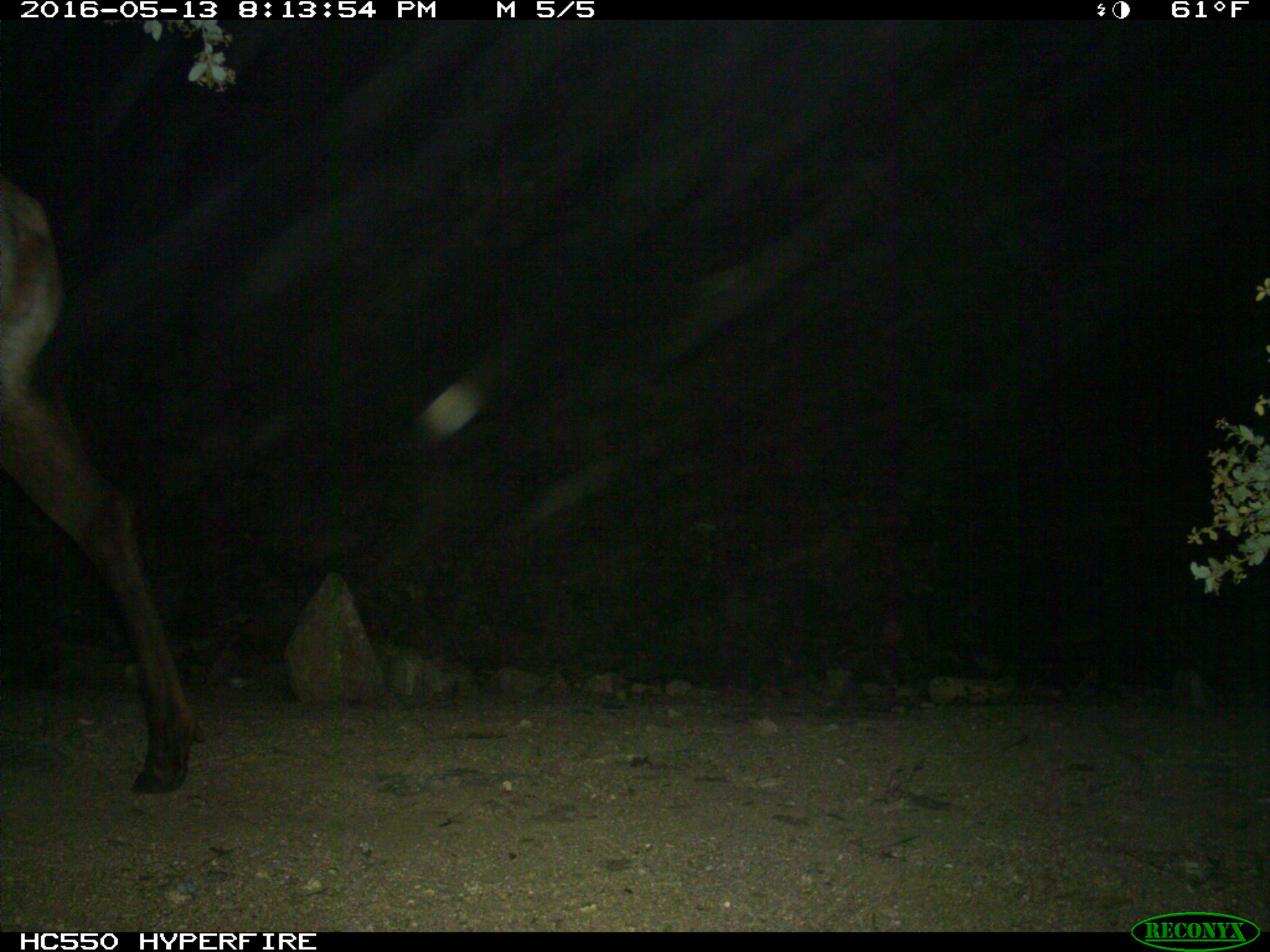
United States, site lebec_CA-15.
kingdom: Animalia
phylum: Chordata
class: Mammalia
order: Artiodactyla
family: Cervidae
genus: Cervus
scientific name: Cervus canadensis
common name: elk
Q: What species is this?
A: Cervus canadensis (elk).